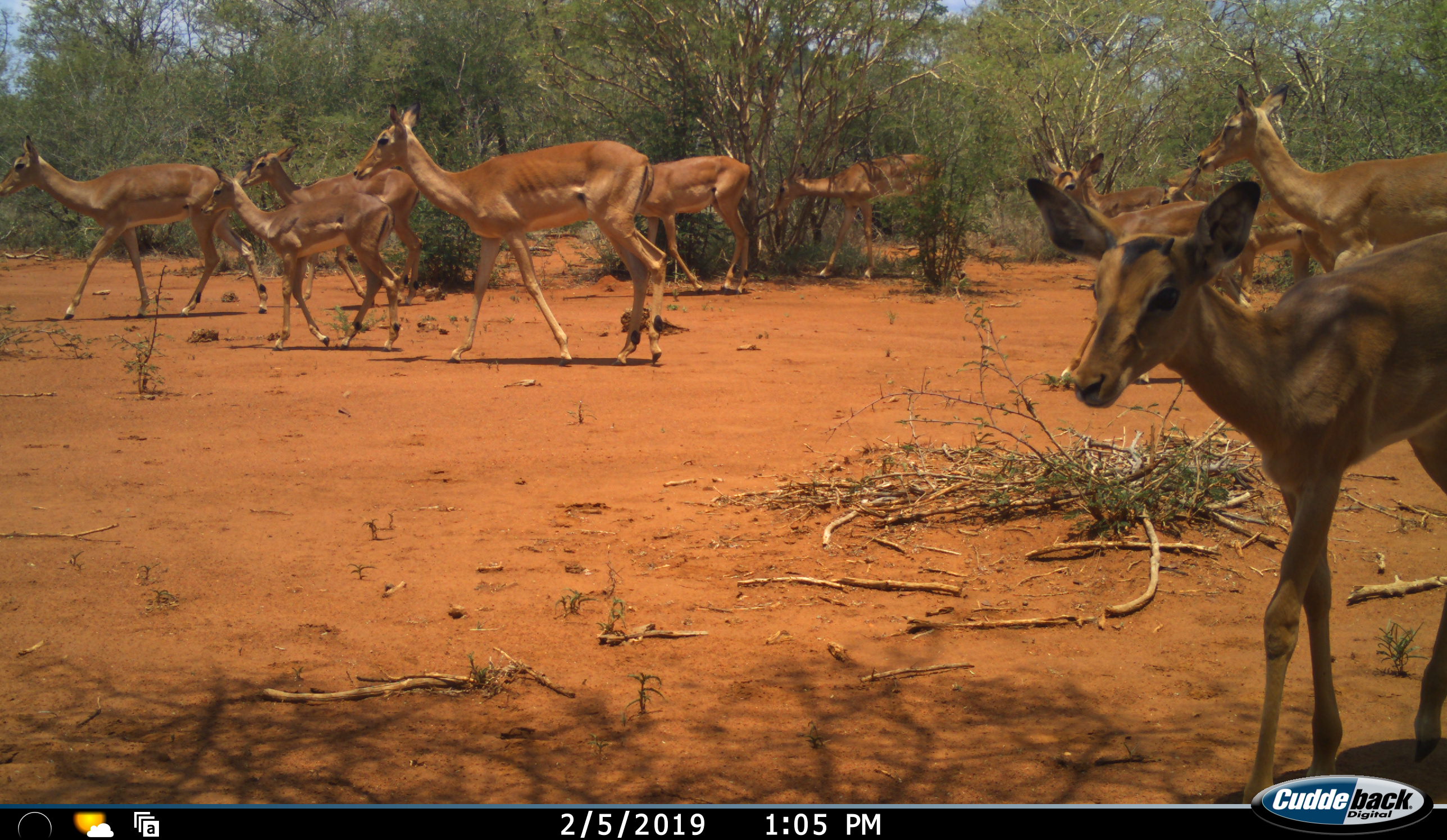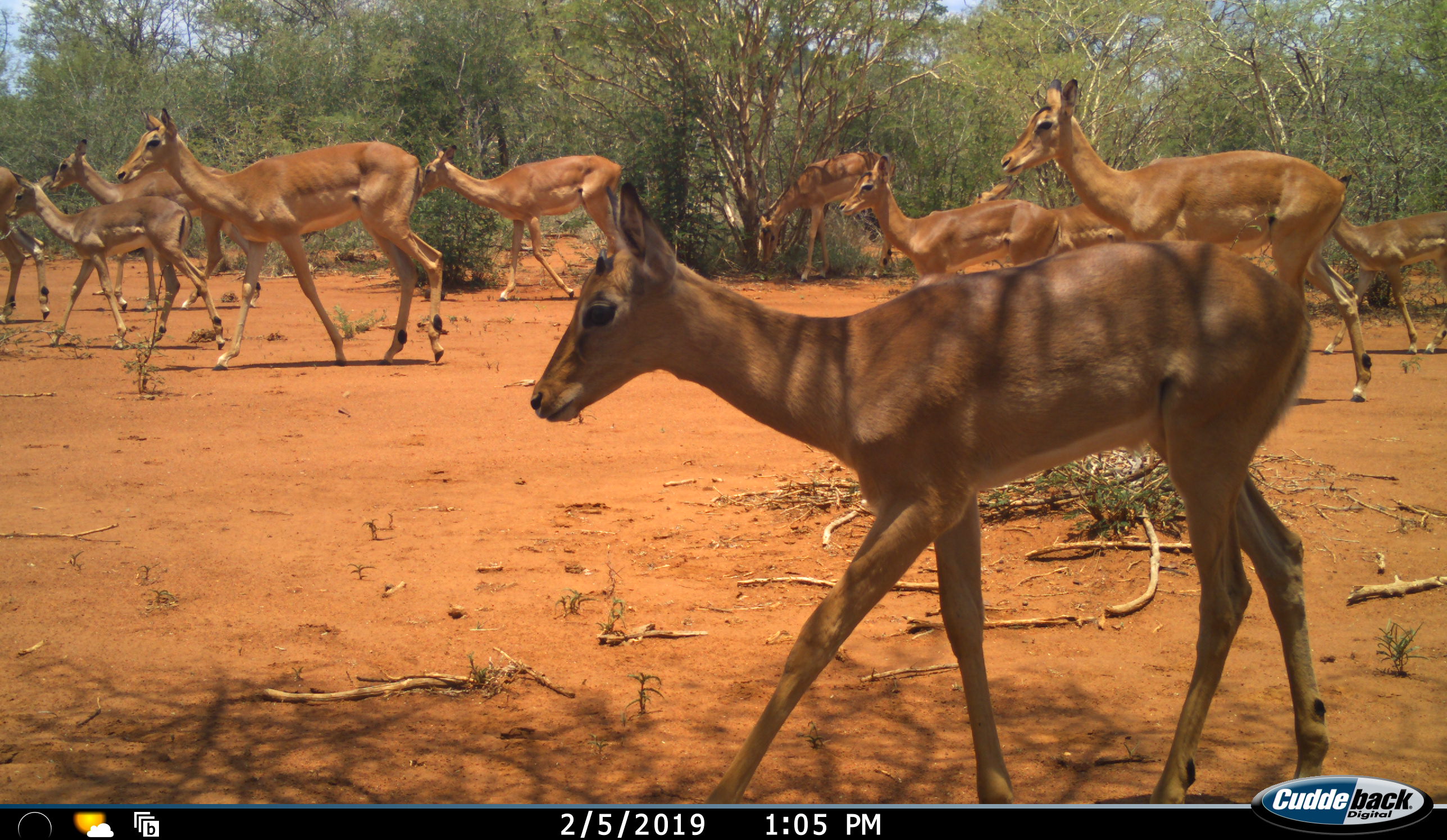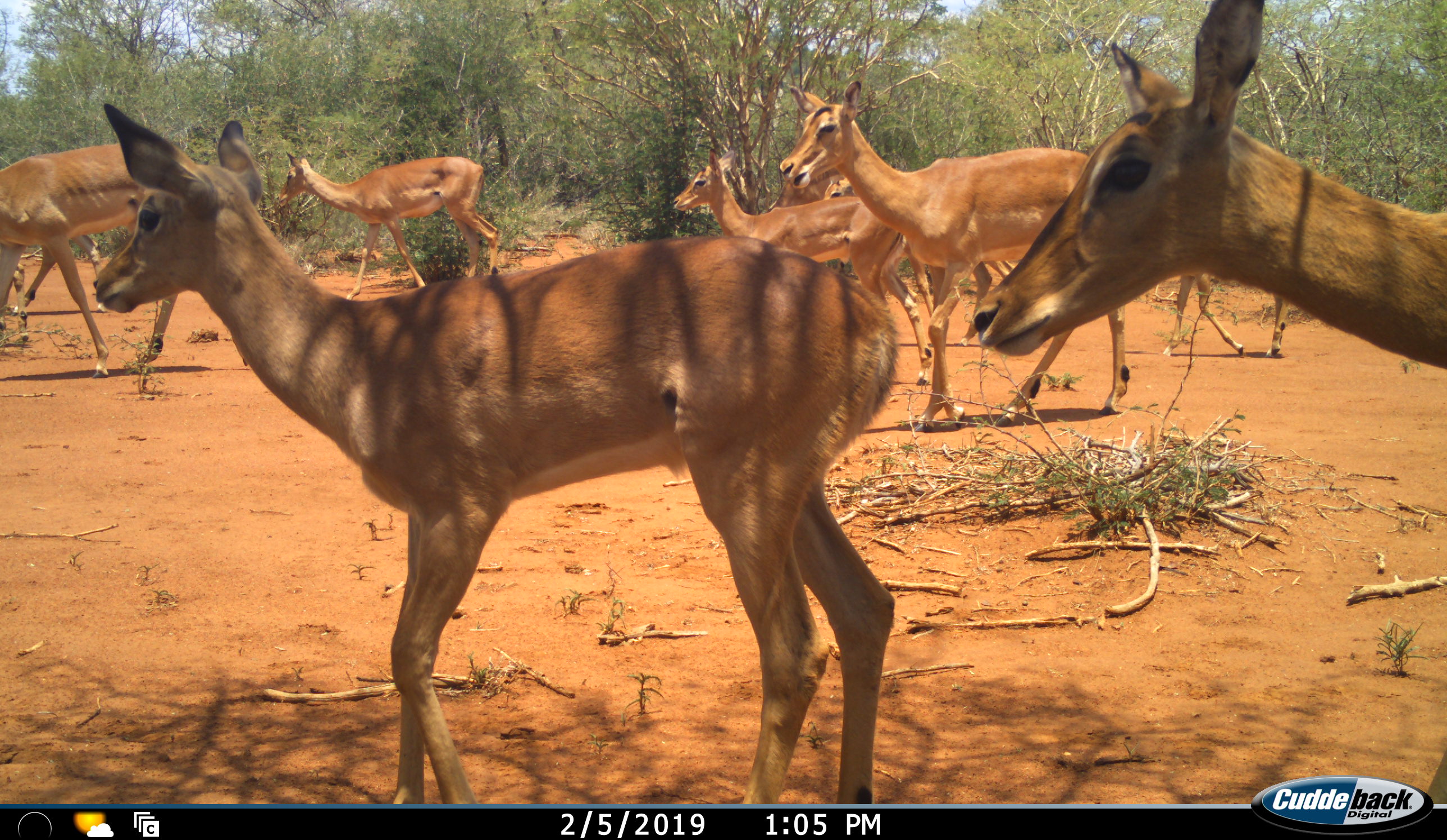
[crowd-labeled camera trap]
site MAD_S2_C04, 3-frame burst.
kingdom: Animalia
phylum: Chordata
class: Mammalia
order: Artiodactyla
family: Bovidae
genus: Aepyceros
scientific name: Aepyceros melampus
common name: impala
Impala (Aepyceros melampus), count 11-50. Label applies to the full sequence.